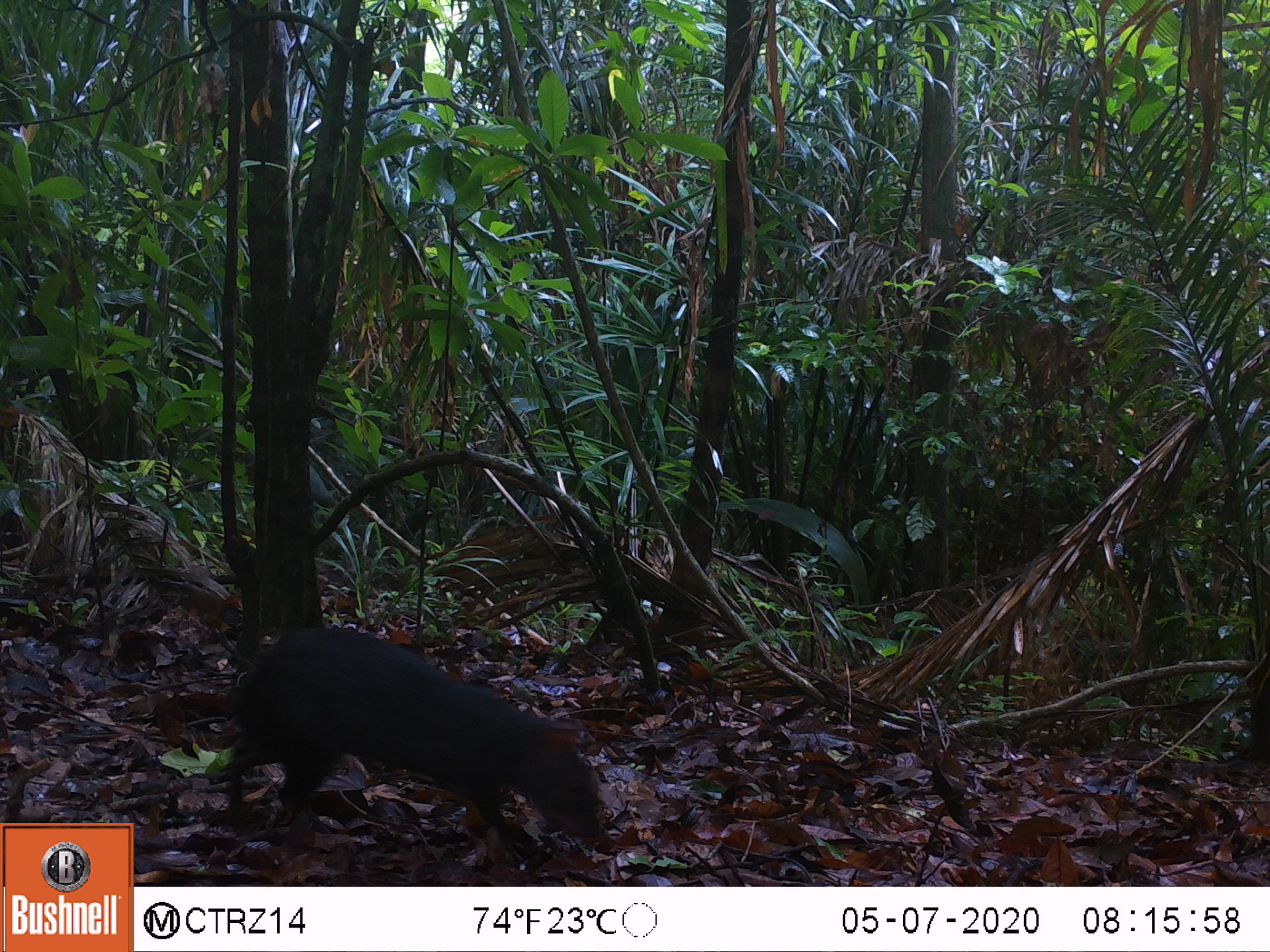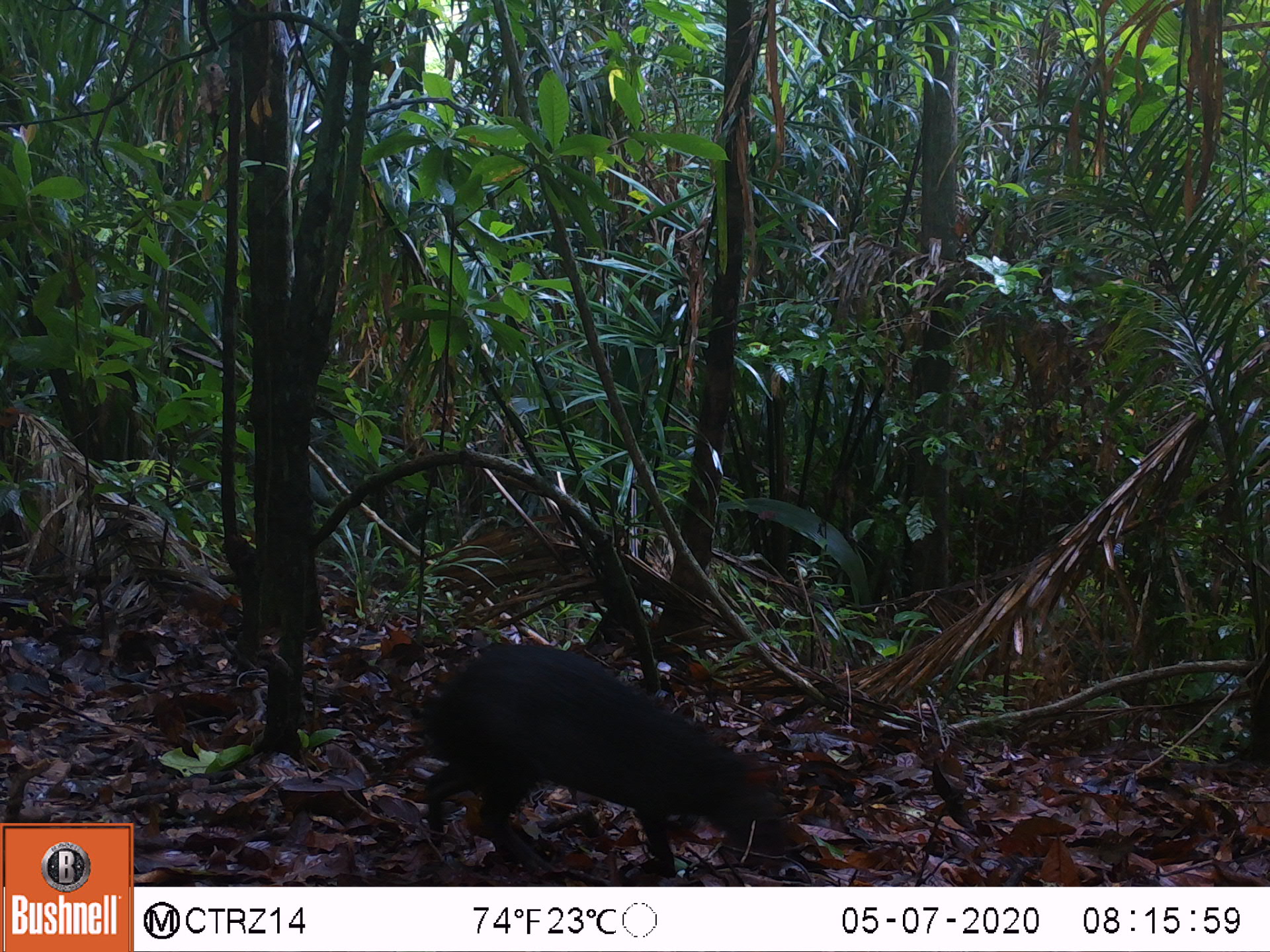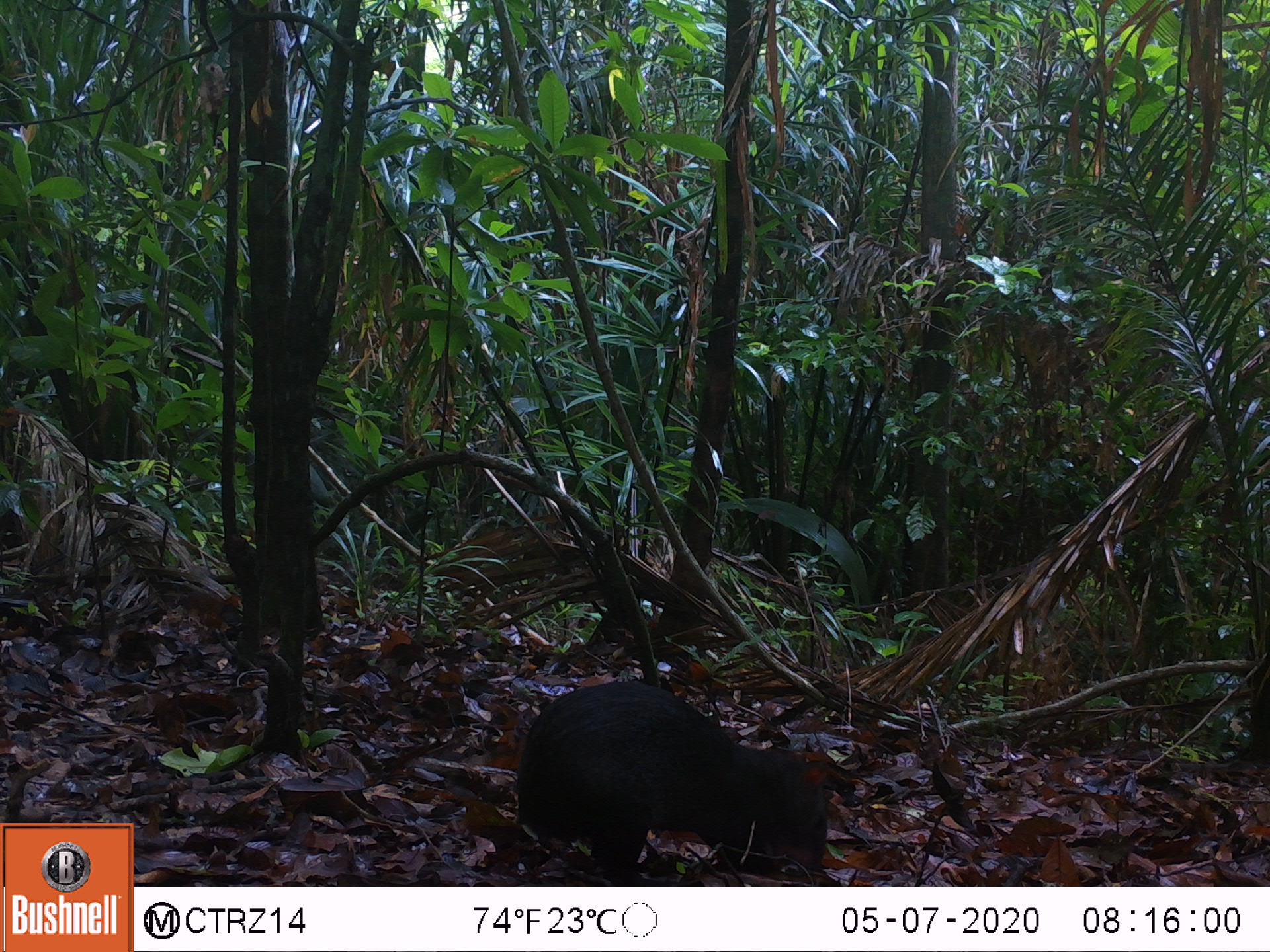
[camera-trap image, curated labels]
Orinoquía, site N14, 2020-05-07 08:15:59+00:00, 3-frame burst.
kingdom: Animalia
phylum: Chordata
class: Mammalia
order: Rodentia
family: Dasyproctidae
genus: Dasyprocta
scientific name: Dasyprocta fuliginosa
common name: black agouti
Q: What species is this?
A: Black agouti (Dasyprocta fuliginosa).